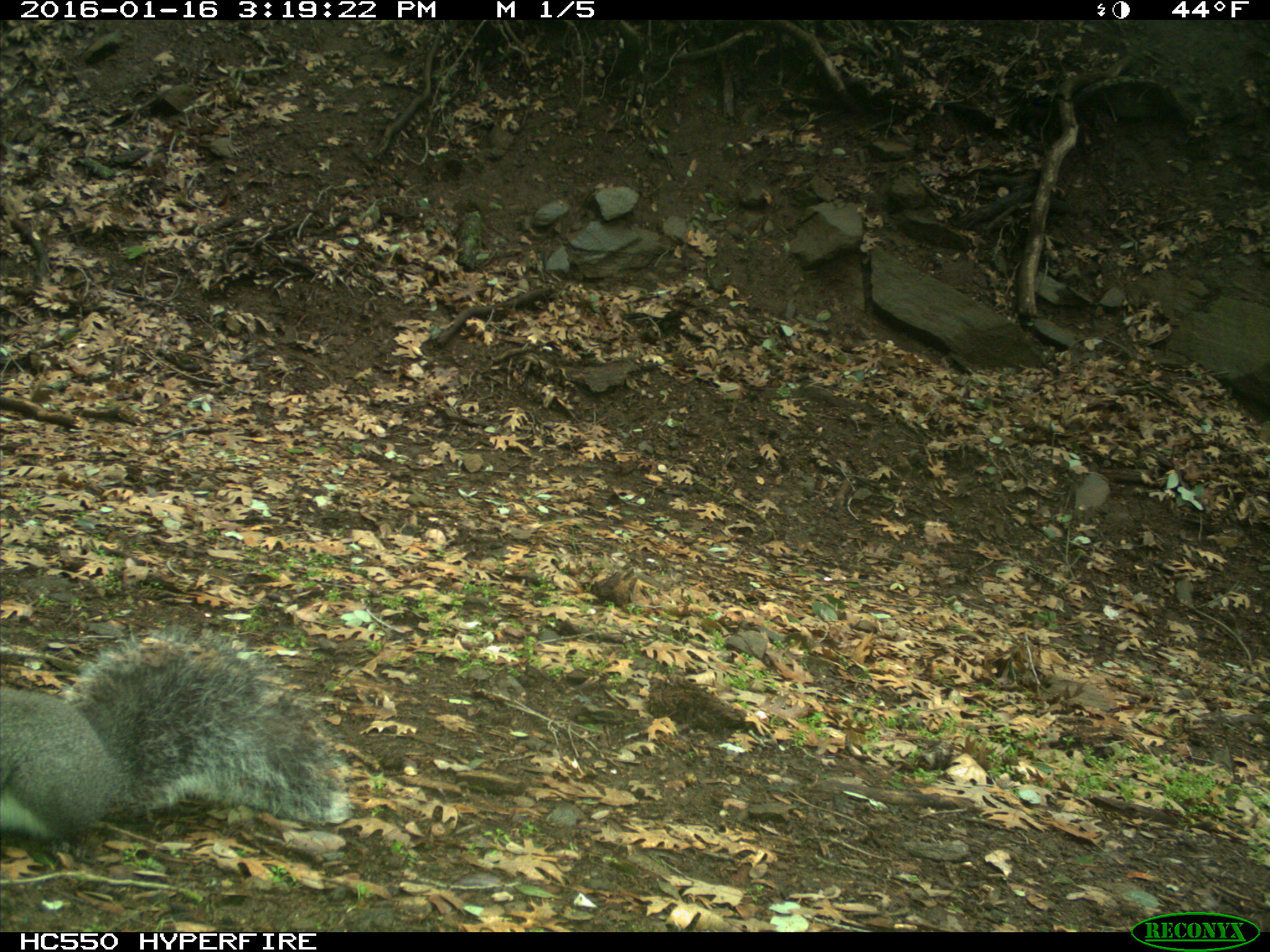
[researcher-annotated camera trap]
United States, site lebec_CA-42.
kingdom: Animalia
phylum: Chordata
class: Mammalia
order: Rodentia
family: Sciuridae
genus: Sciurus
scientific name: Sciurus carolinensis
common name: eastern gray squirrel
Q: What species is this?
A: Sciurus carolinensis (eastern gray squirrel).